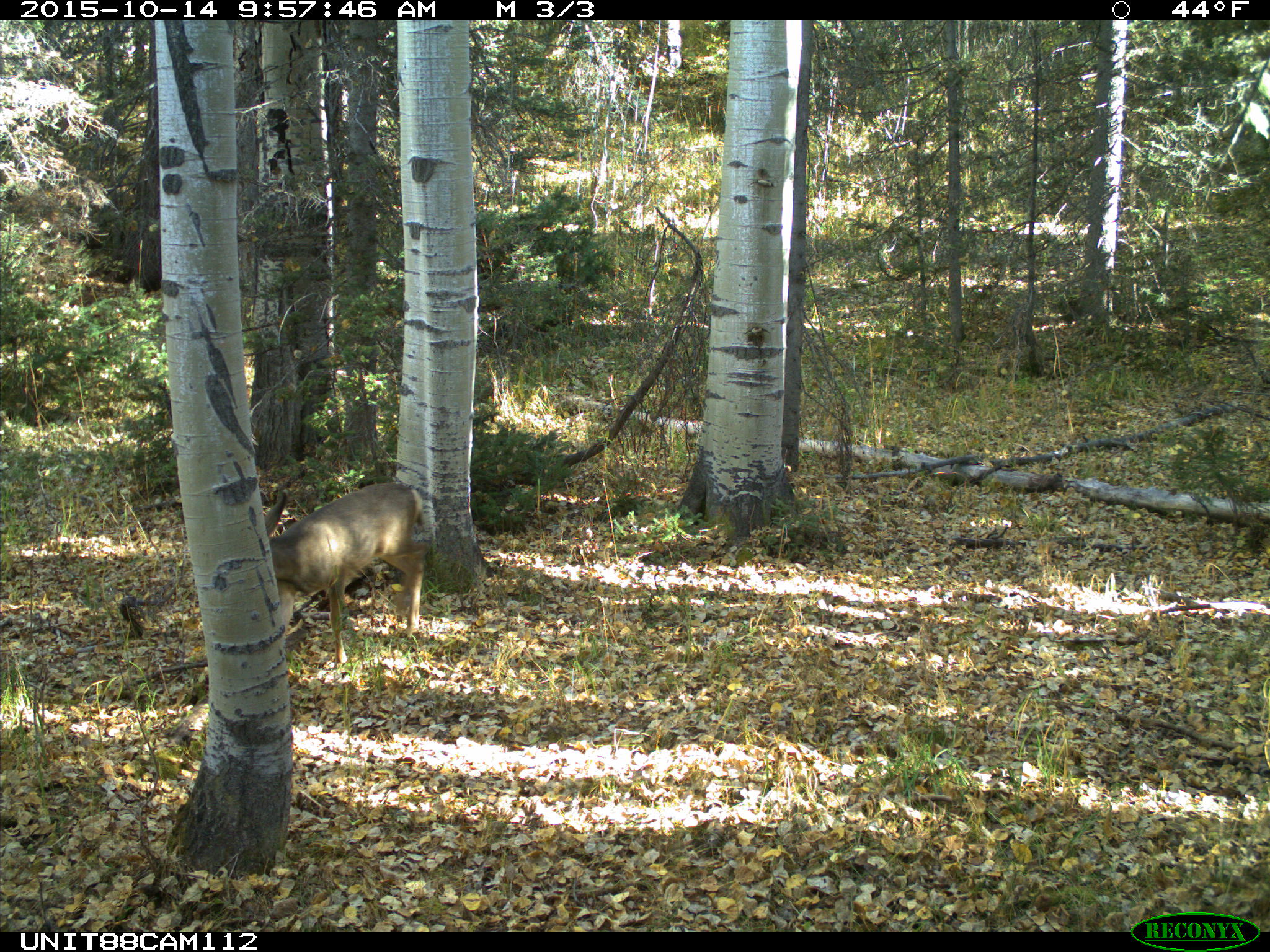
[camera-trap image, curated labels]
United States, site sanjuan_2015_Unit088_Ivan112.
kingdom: Animalia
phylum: Chordata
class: Mammalia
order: Artiodactyla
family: Cervidae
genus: Odocoileus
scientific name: Odocoileus hemionus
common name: mule deer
Odocoileus hemionus (mule deer).